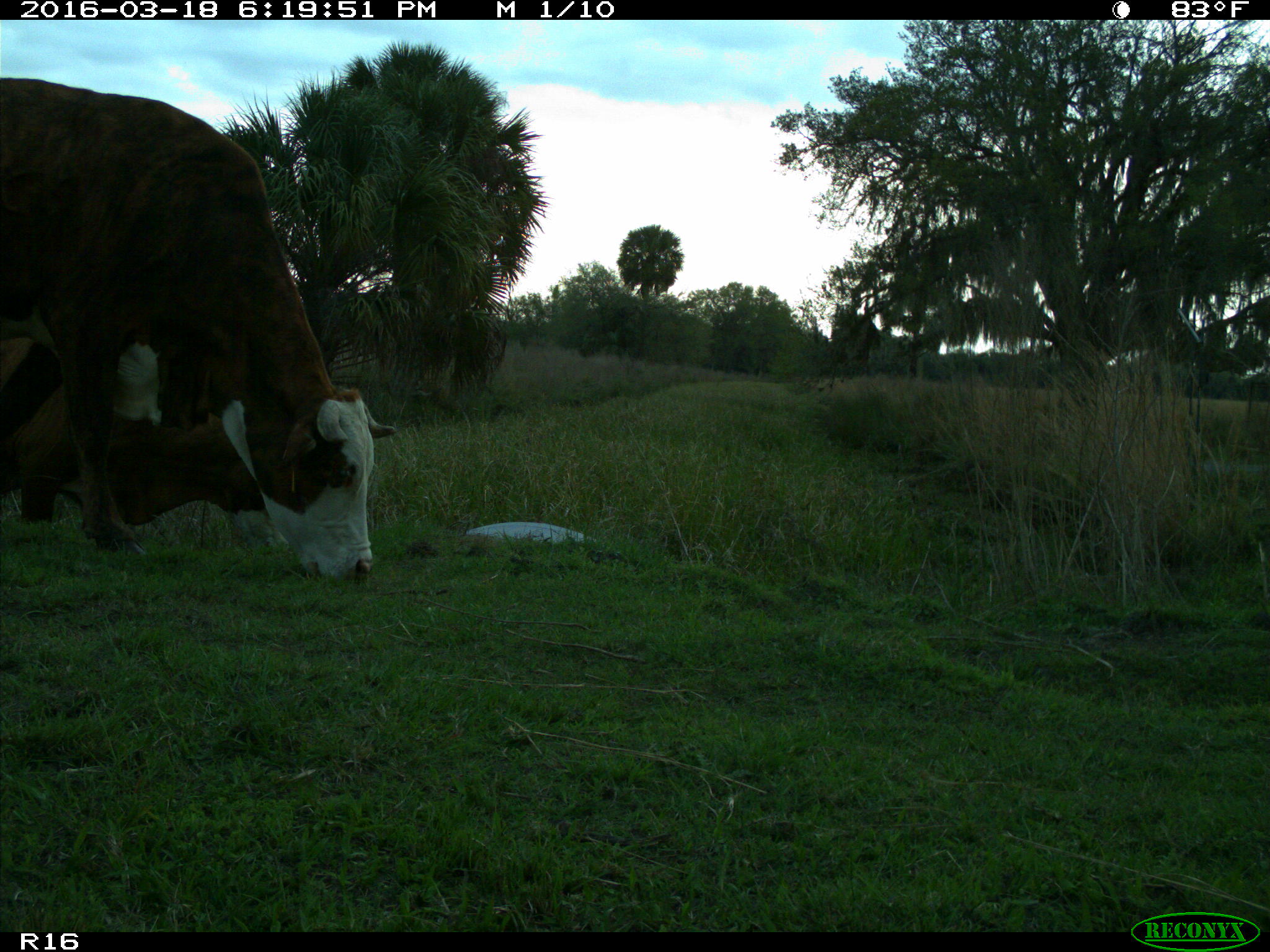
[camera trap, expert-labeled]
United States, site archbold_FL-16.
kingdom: Animalia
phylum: Chordata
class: Mammalia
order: Artiodactyla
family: Bovidae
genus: Bos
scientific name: Bos taurus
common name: domestic cow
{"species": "Bos taurus (domestic cow)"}